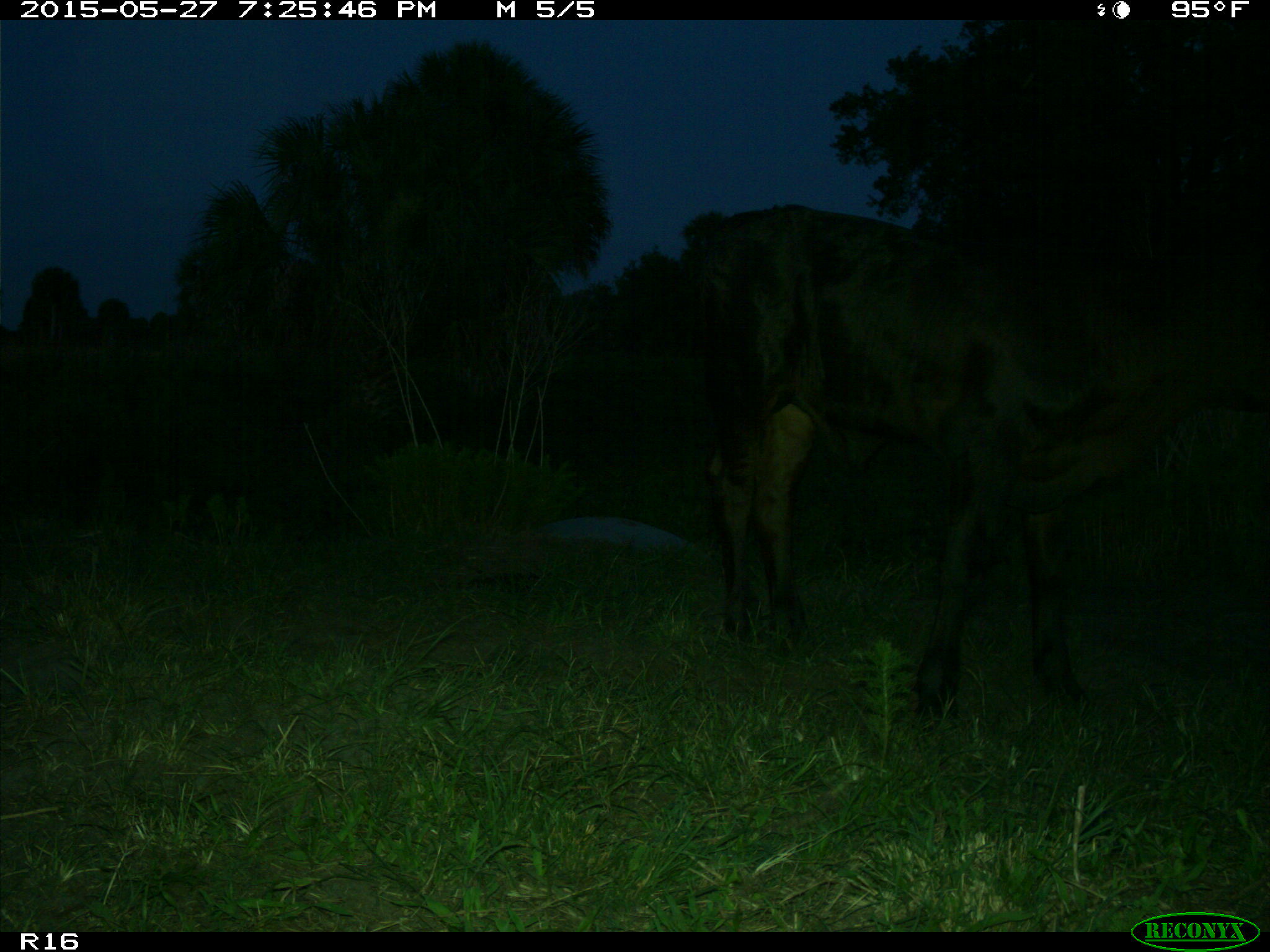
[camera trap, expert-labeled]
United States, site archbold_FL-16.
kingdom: Animalia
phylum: Chordata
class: Mammalia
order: Artiodactyla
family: Bovidae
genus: Bos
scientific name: Bos taurus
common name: domestic cow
Bos taurus (domestic cow).